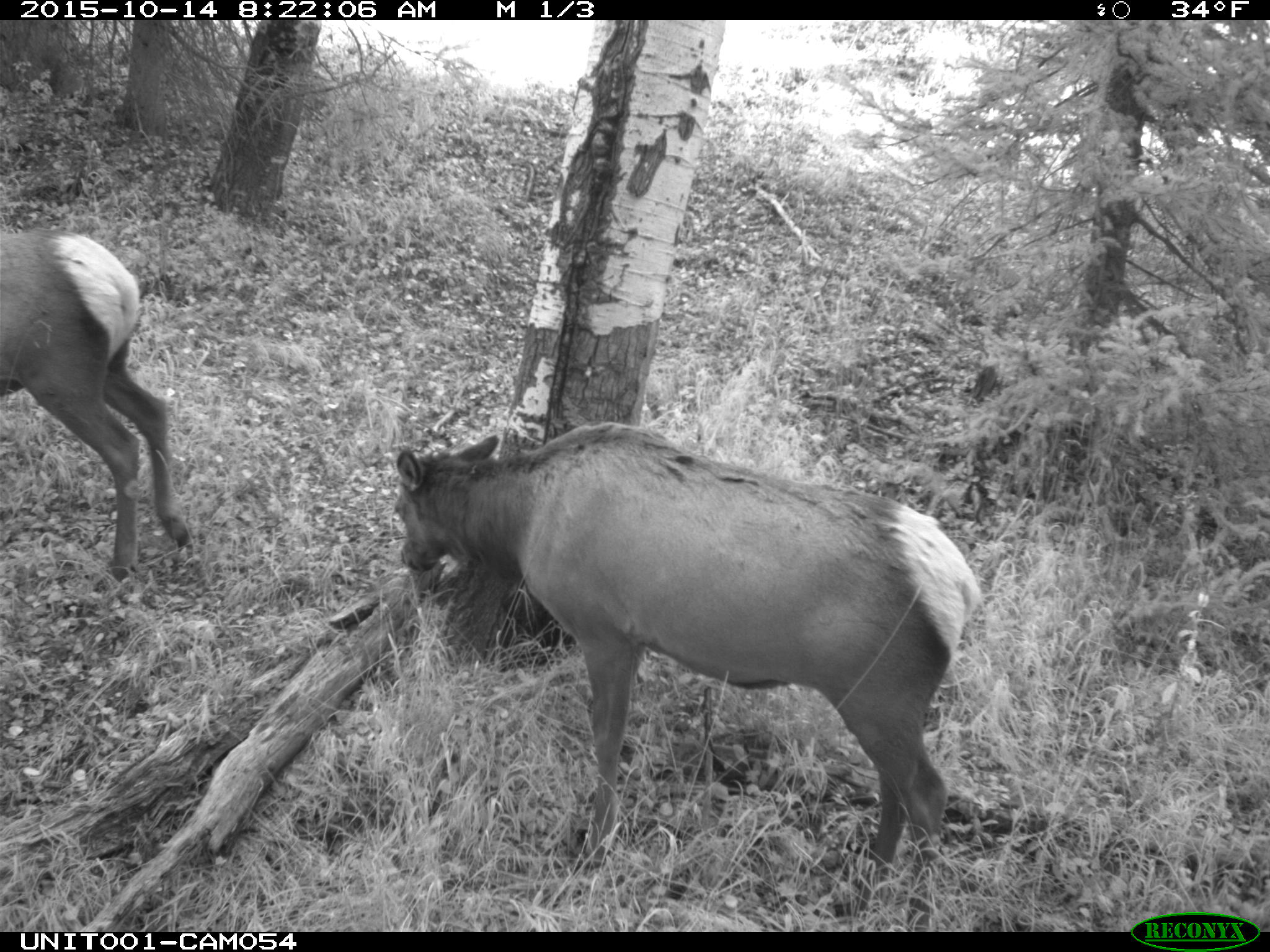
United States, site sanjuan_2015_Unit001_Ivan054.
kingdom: Animalia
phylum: Chordata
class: Mammalia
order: Artiodactyla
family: Cervidae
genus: Cervus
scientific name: Cervus elaphus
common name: red deer